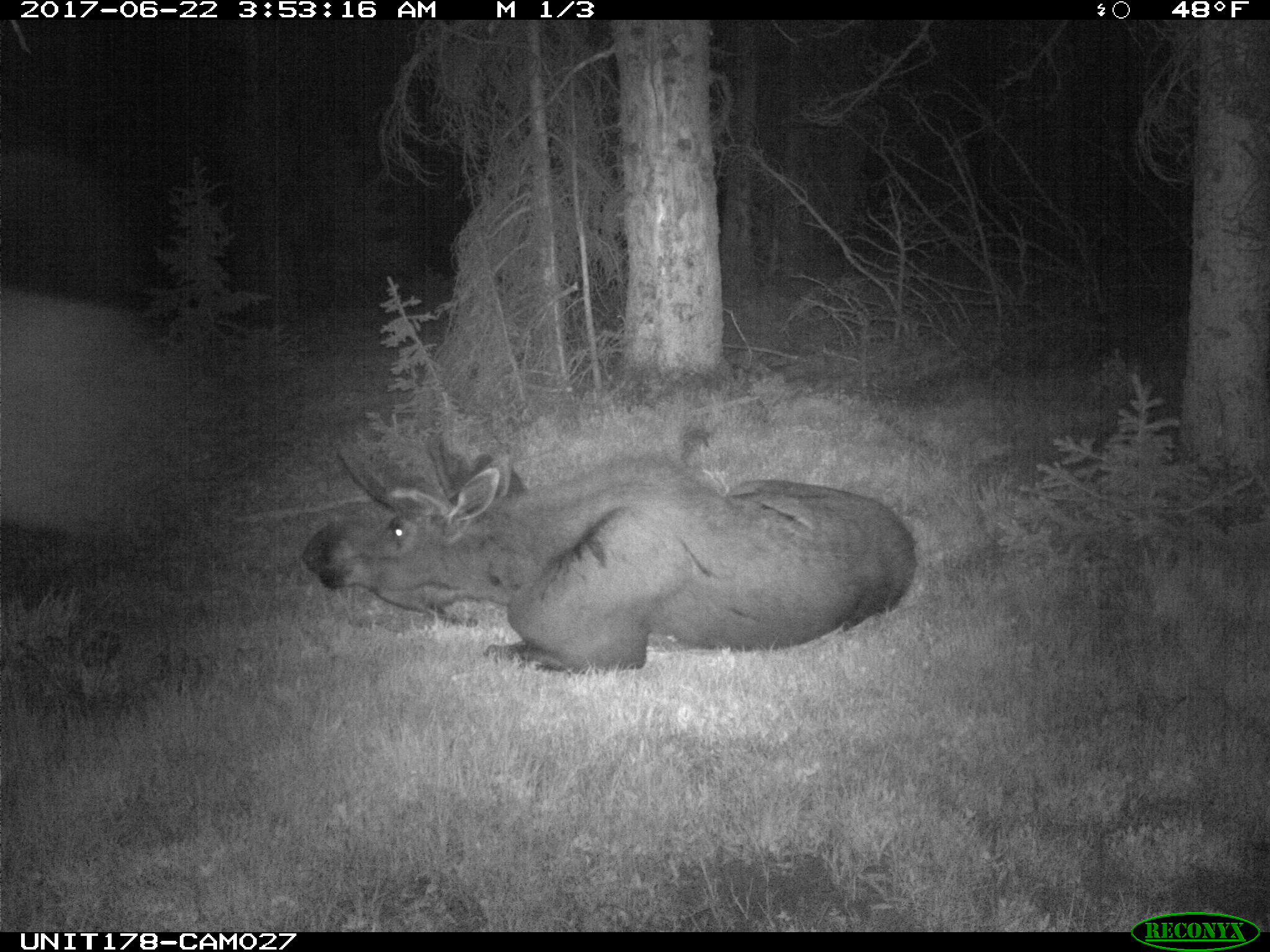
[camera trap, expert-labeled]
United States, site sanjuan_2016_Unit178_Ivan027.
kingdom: Animalia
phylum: Chordata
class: Mammalia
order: Artiodactyla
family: Cervidae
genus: Alces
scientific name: Alces alces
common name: moose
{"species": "Alces alces (moose)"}